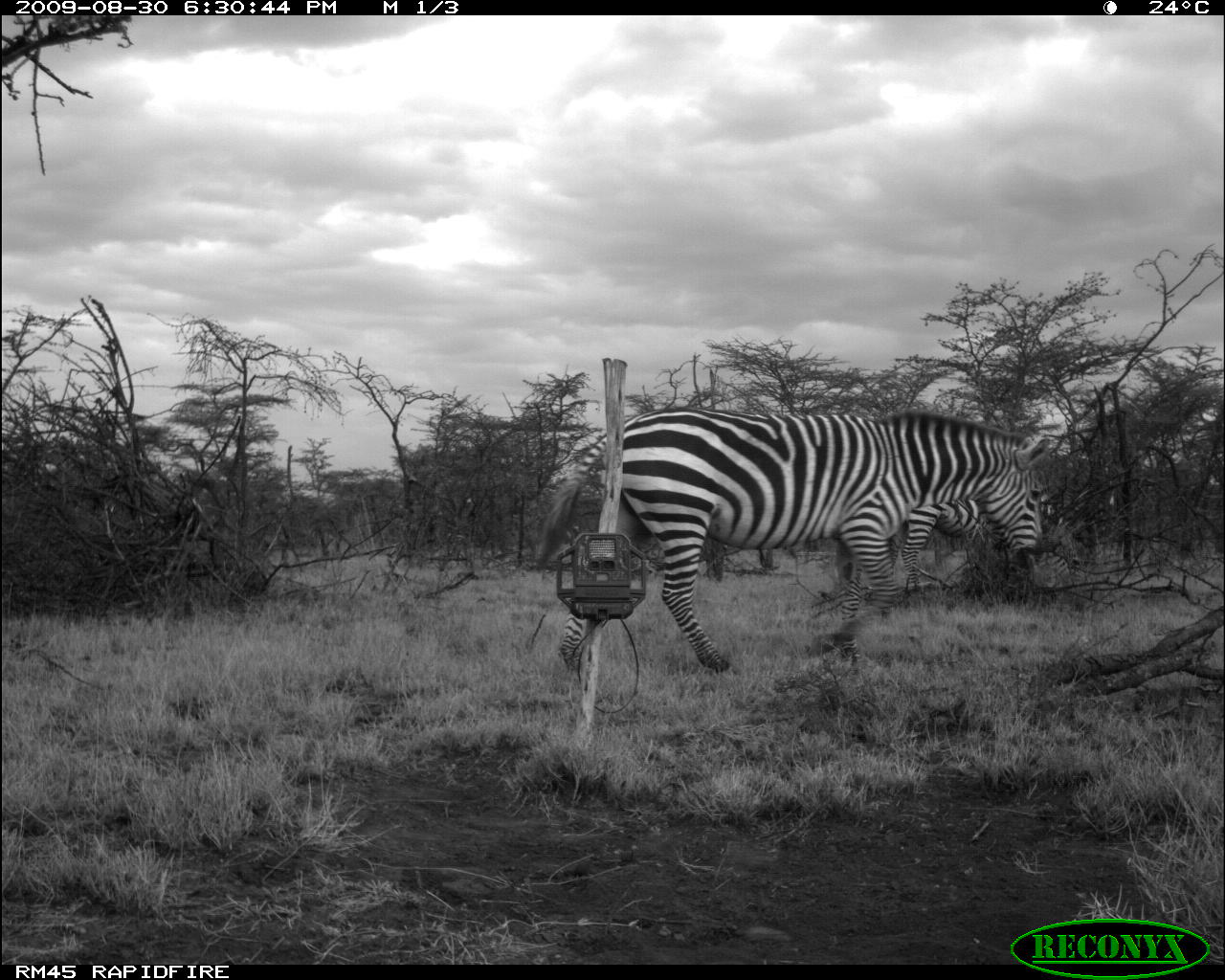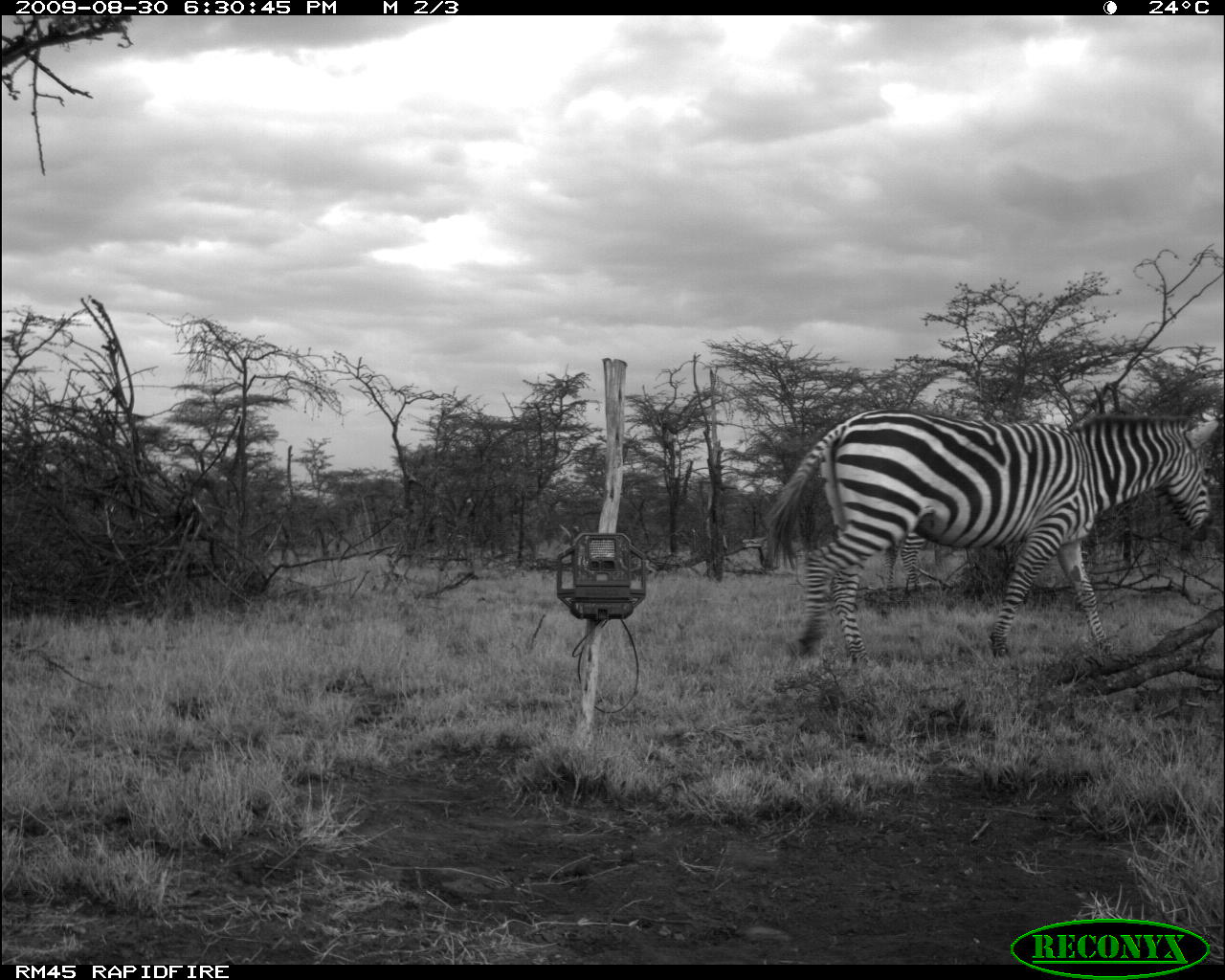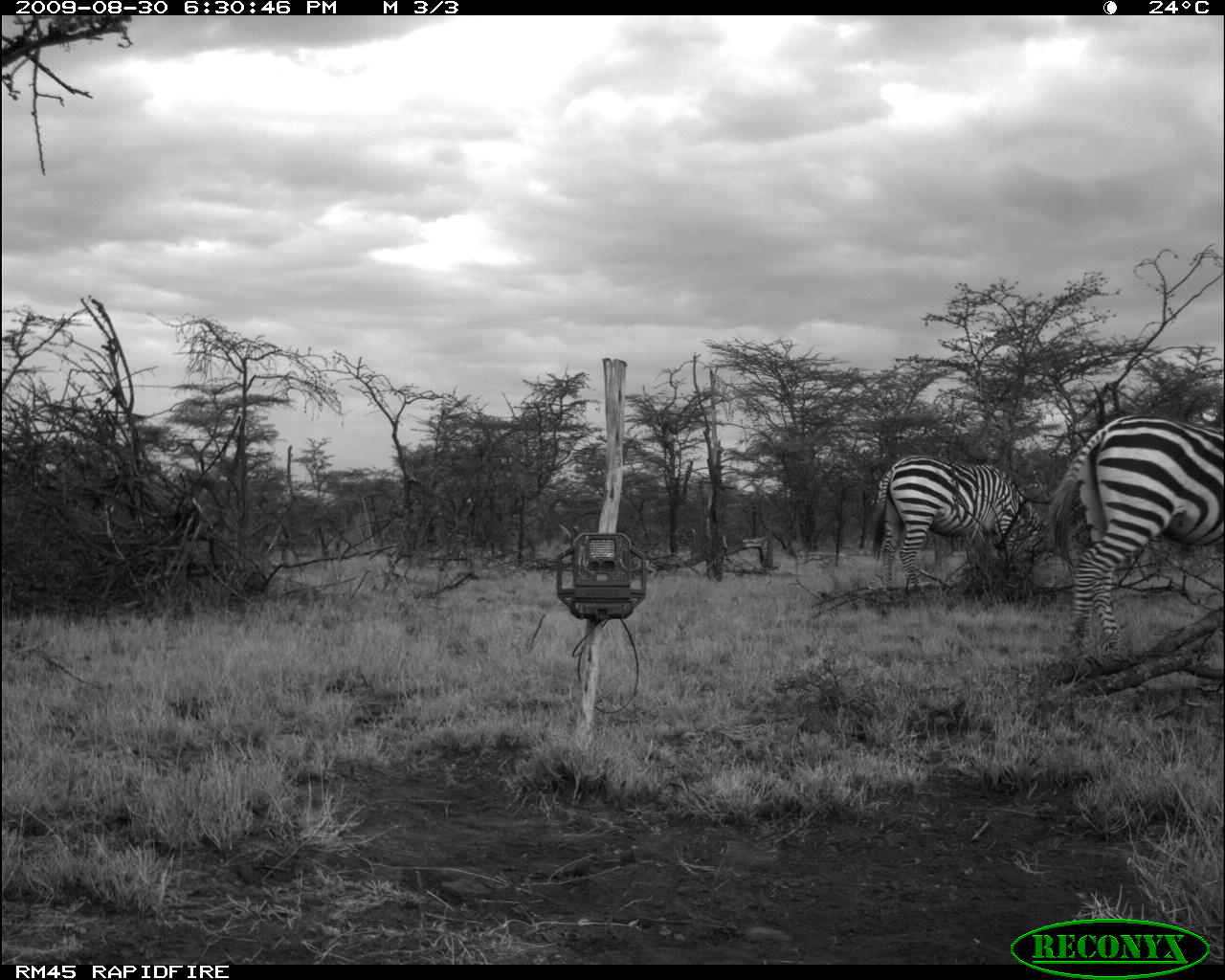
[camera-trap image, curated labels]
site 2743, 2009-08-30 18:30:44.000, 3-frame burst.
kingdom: Animalia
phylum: Chordata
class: Mammalia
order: Perissodactyla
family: Equidae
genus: Equus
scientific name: Equus quagga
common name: plains zebra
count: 2